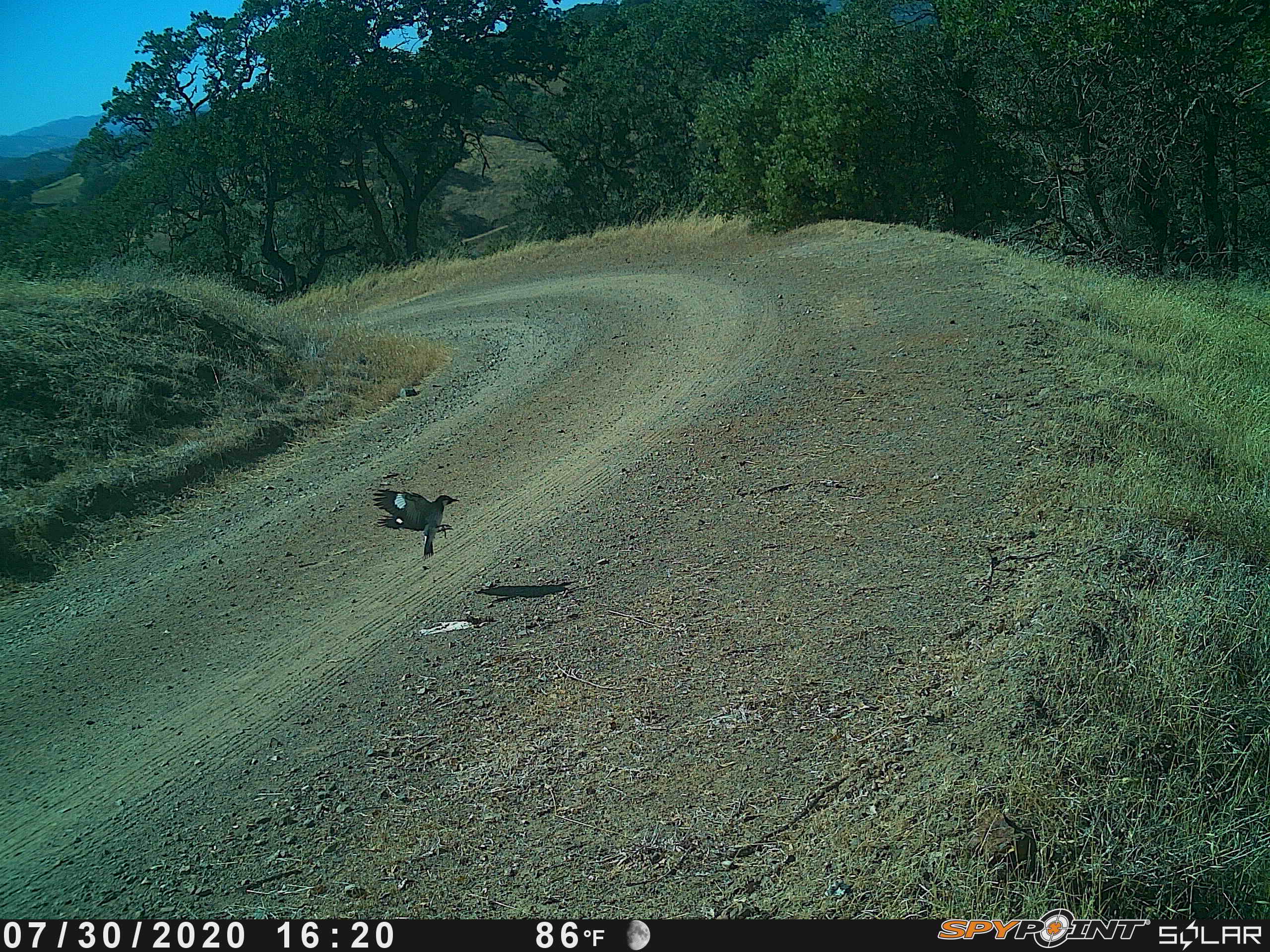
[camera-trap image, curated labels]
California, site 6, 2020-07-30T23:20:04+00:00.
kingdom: Animalia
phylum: Chordata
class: Aves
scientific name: Aves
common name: bird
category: unknown bird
Unknown bird (bird) (Aves).